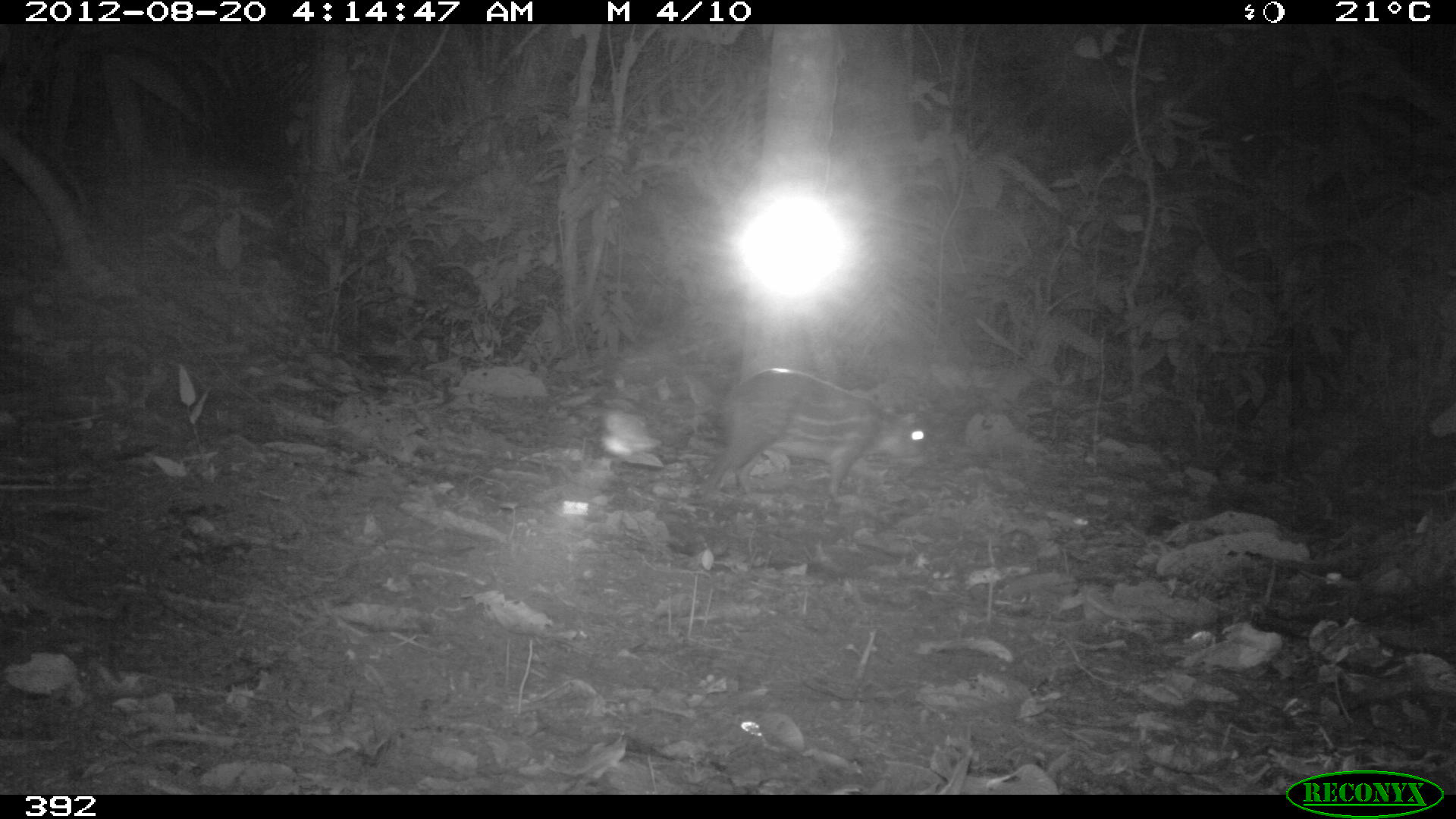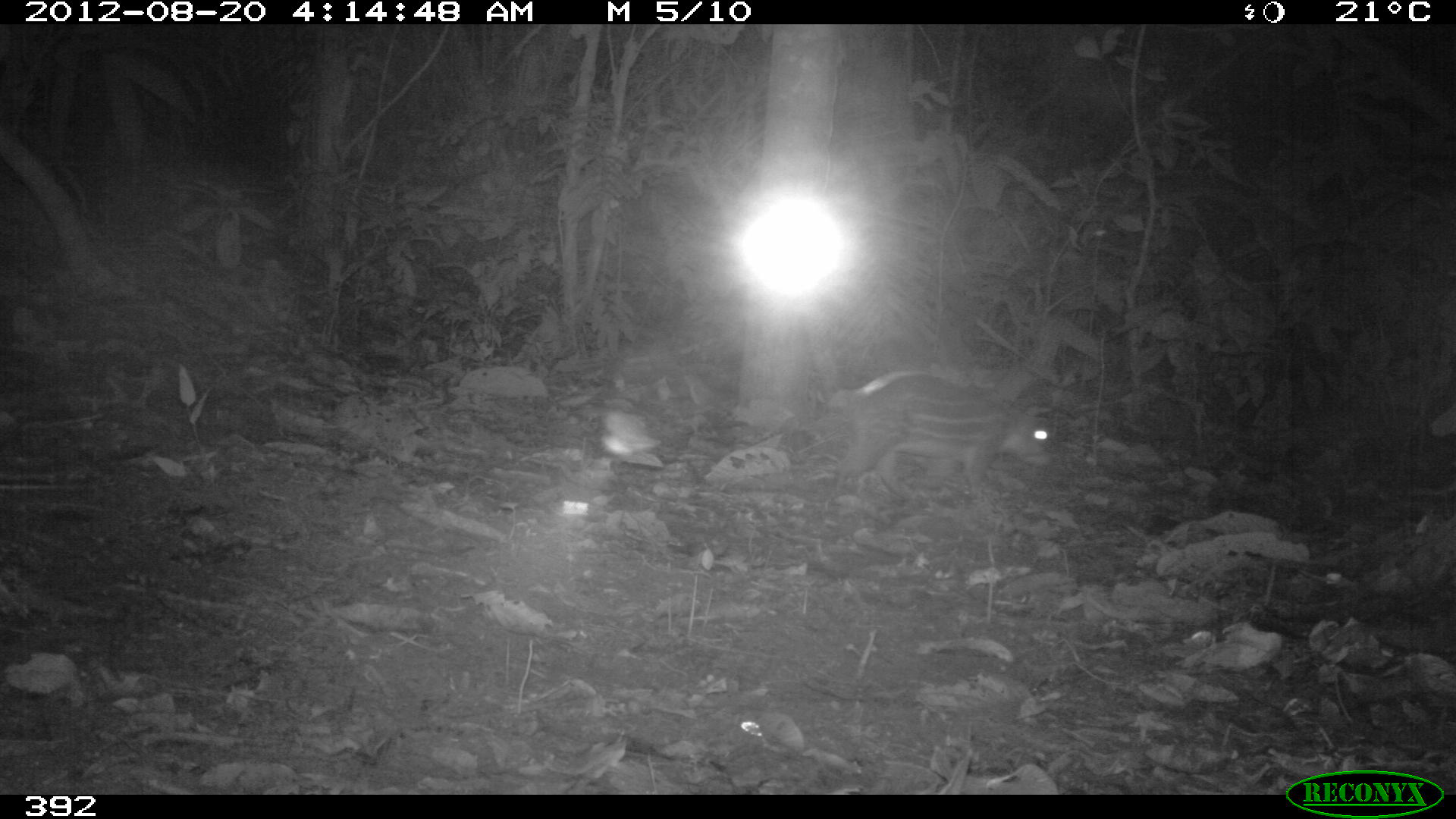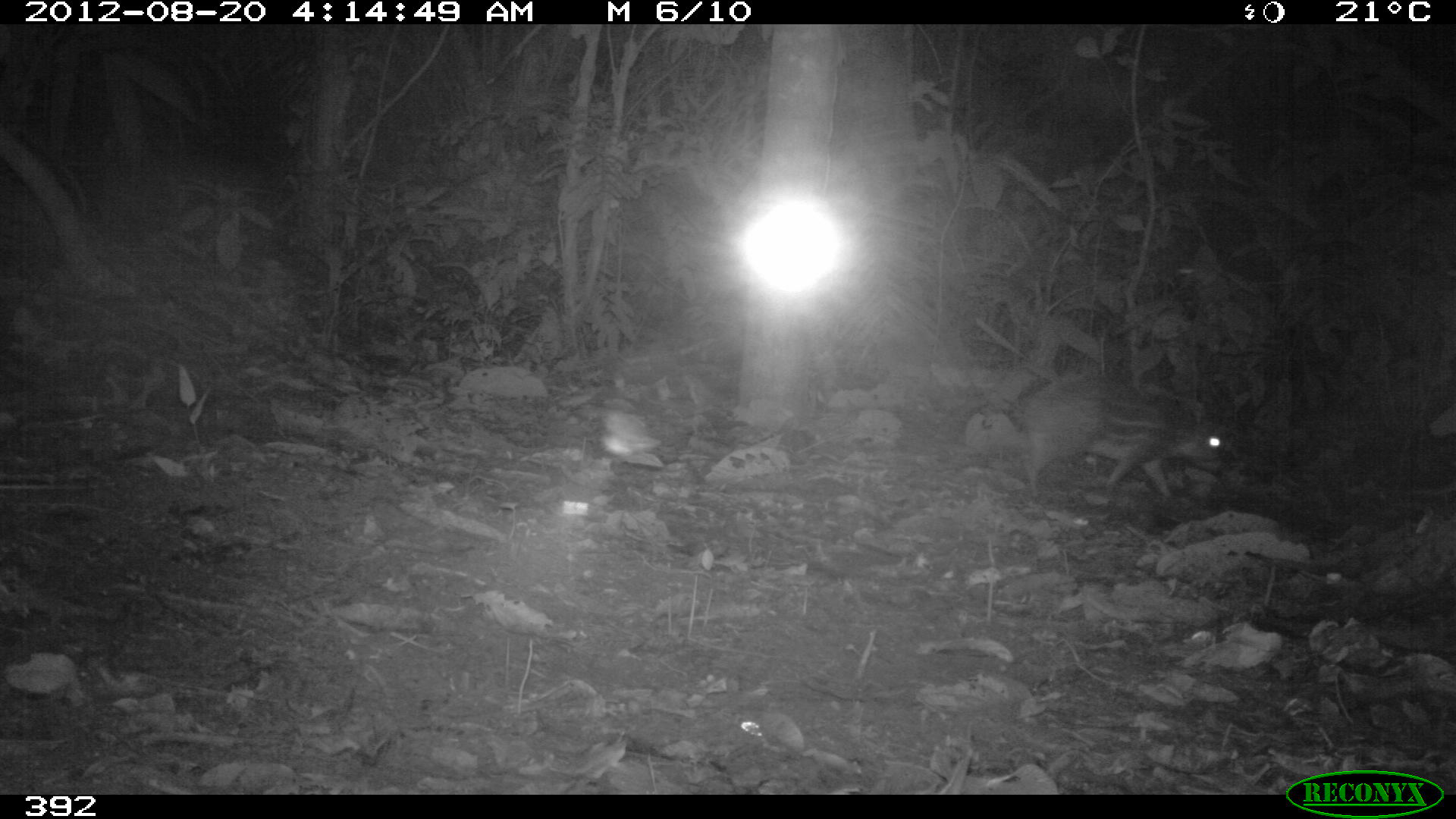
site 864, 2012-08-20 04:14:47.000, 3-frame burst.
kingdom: Animalia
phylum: Chordata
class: Mammalia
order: Rodentia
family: Cuniculidae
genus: Cuniculus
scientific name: Cuniculus paca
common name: spotted paca